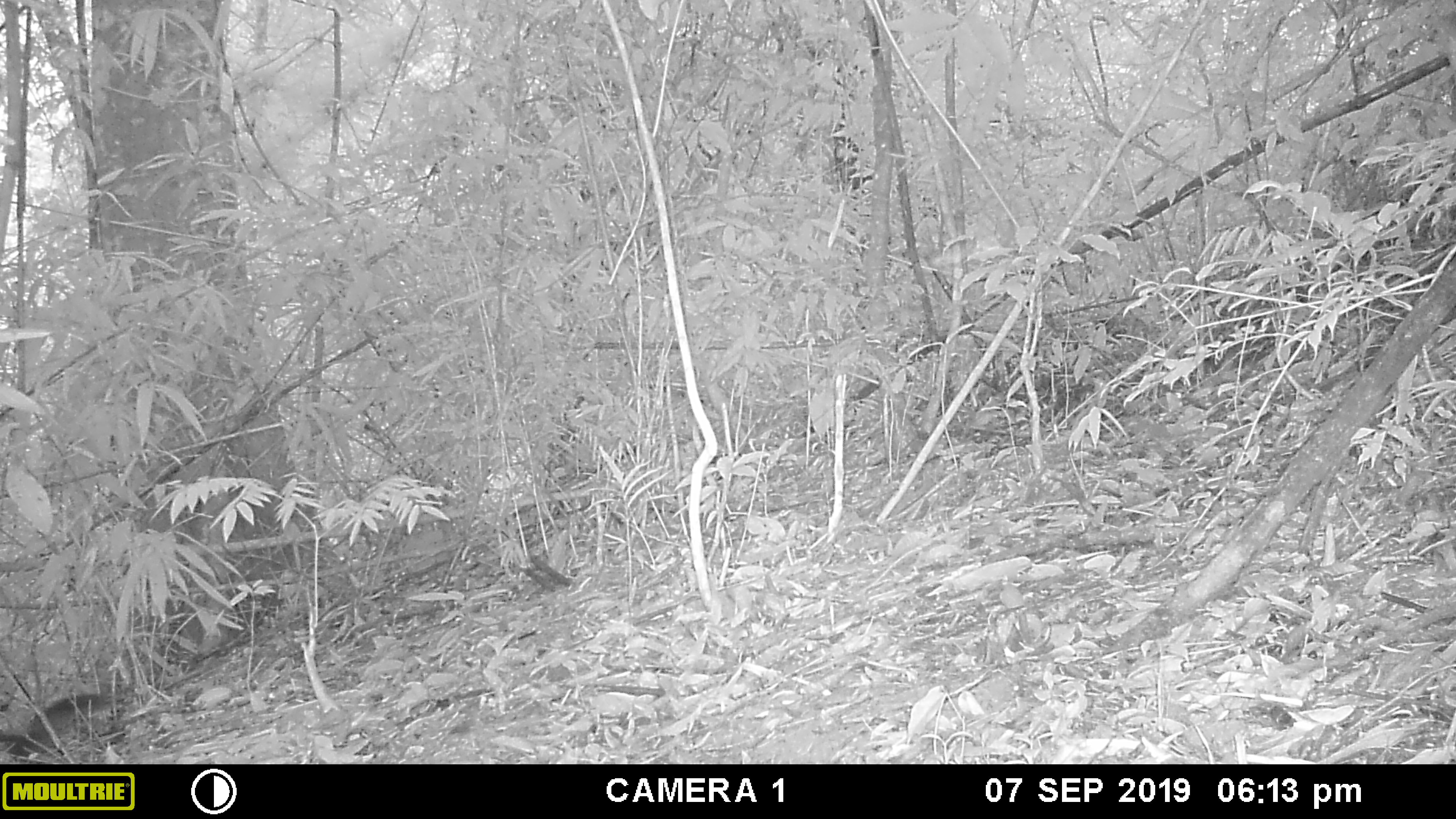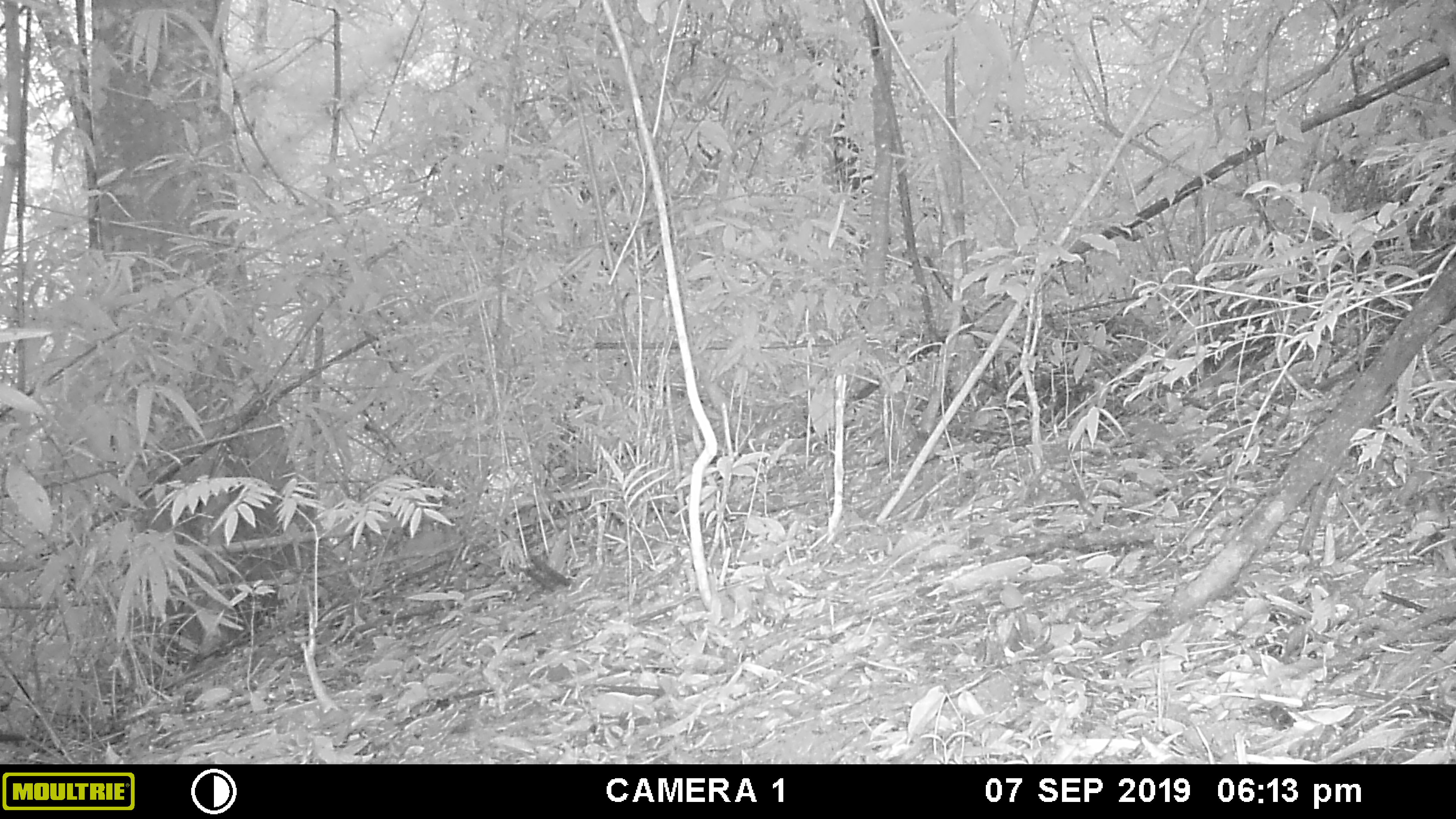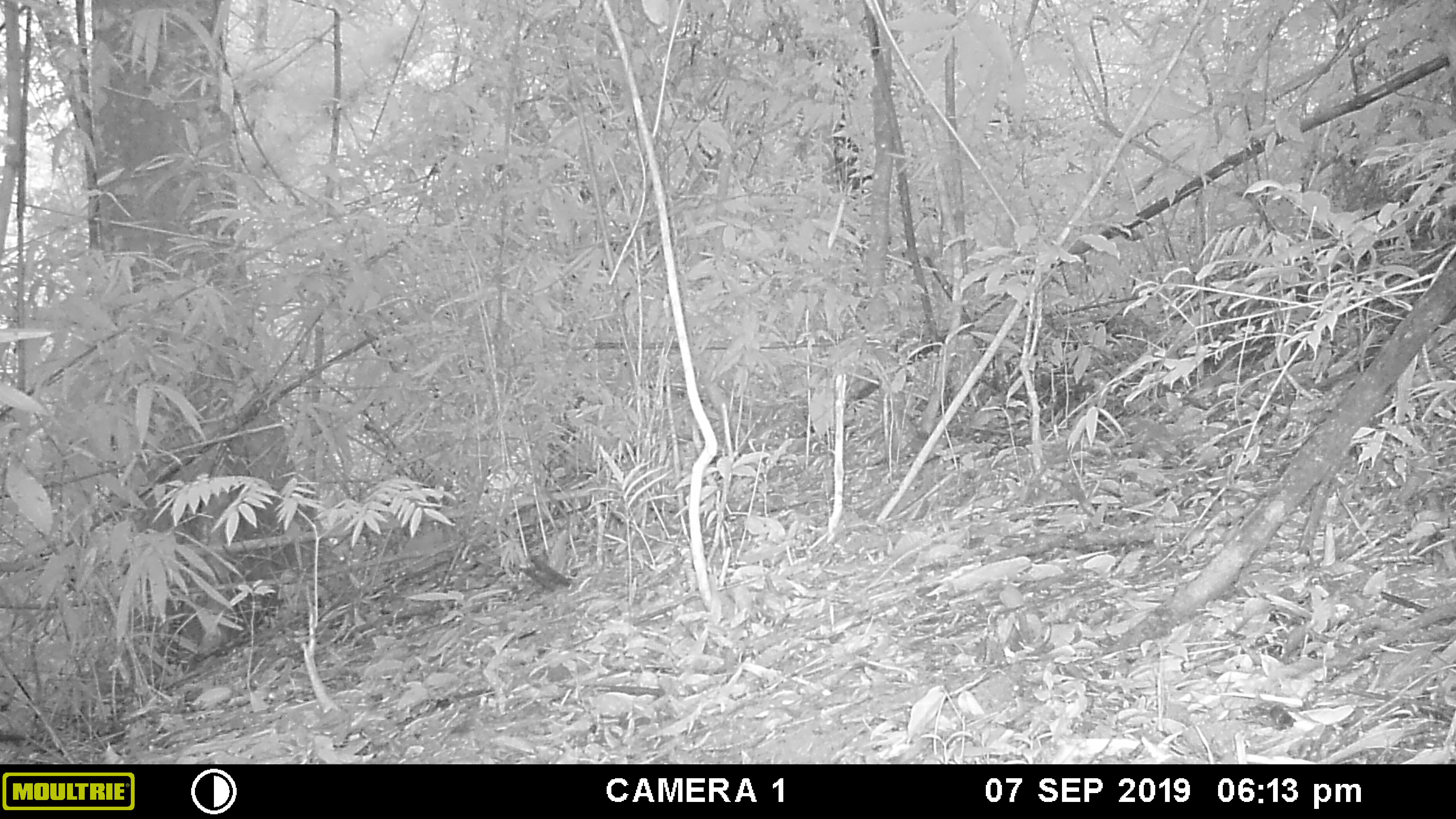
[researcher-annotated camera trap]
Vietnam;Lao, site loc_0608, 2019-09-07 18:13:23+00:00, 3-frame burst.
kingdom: Animalia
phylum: Chordata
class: Mammalia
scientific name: Mammalia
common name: mammal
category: unidentified small mammal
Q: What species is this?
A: Unidentified small mammal (mammal) (Mammalia).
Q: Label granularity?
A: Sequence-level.